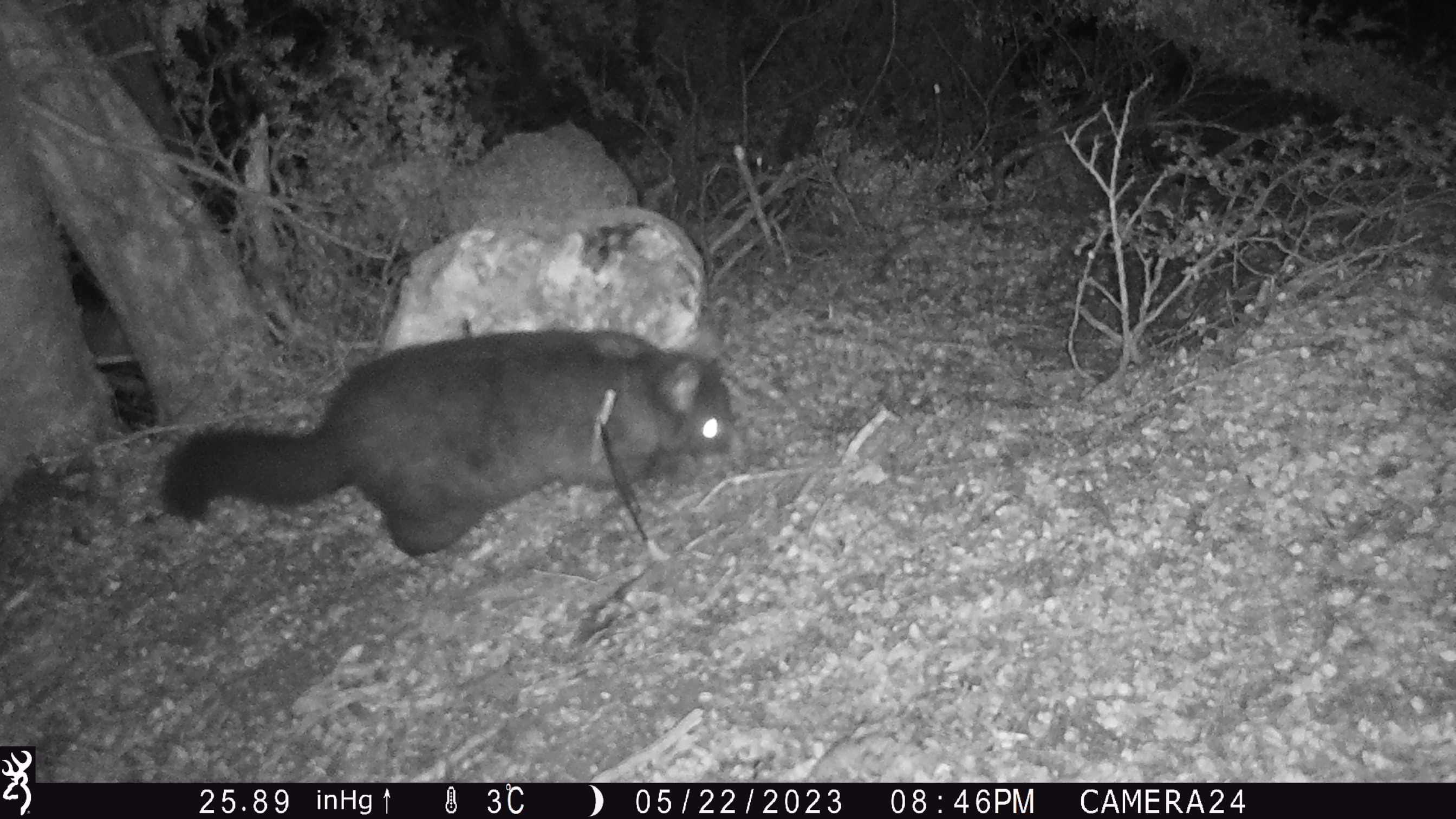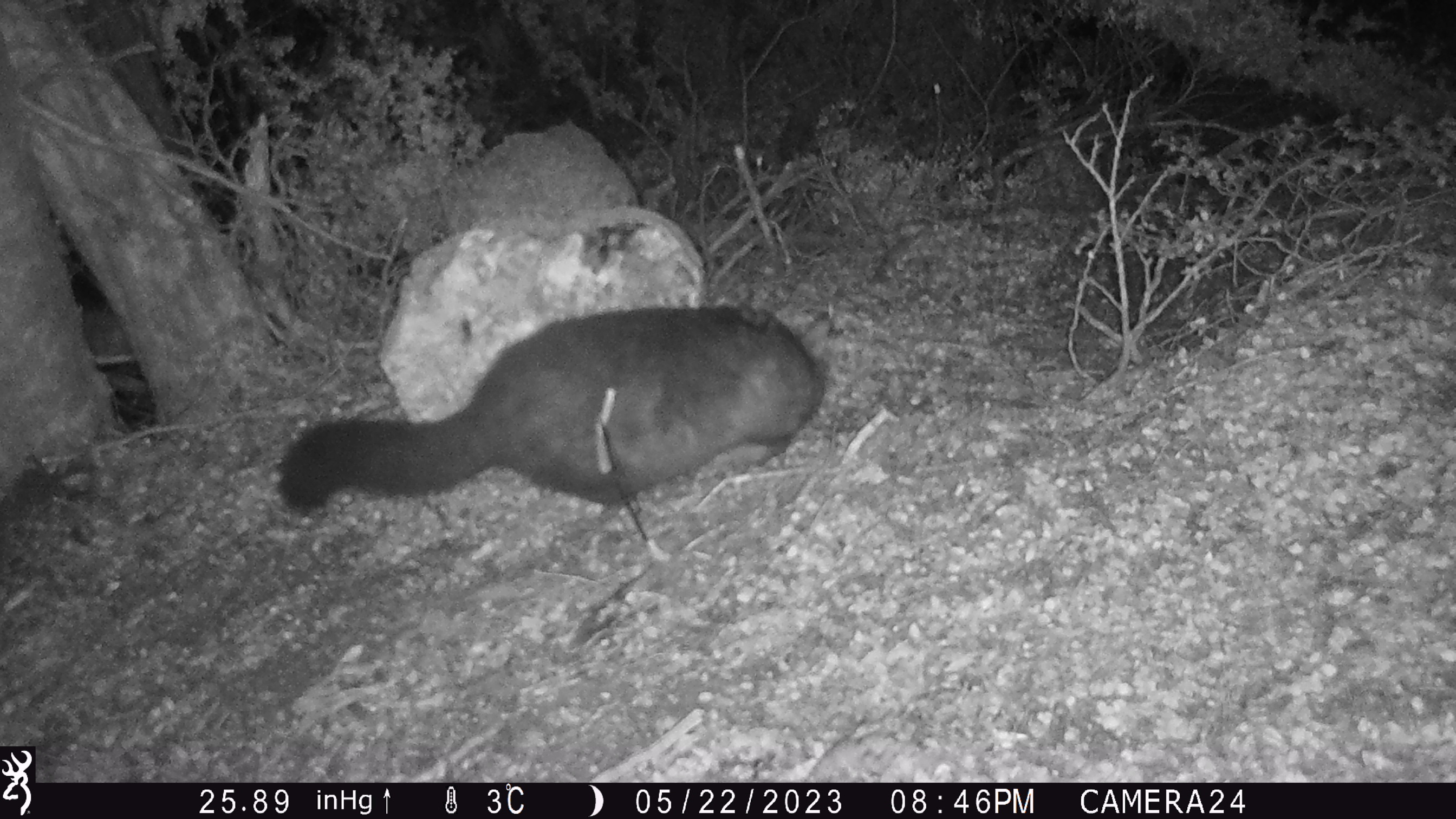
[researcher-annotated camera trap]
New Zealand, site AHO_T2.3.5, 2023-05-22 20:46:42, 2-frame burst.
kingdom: Animalia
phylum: Chordata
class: Mammalia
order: Carnivora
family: Mustelidae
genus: Mustela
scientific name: Mustela erminea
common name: stoat